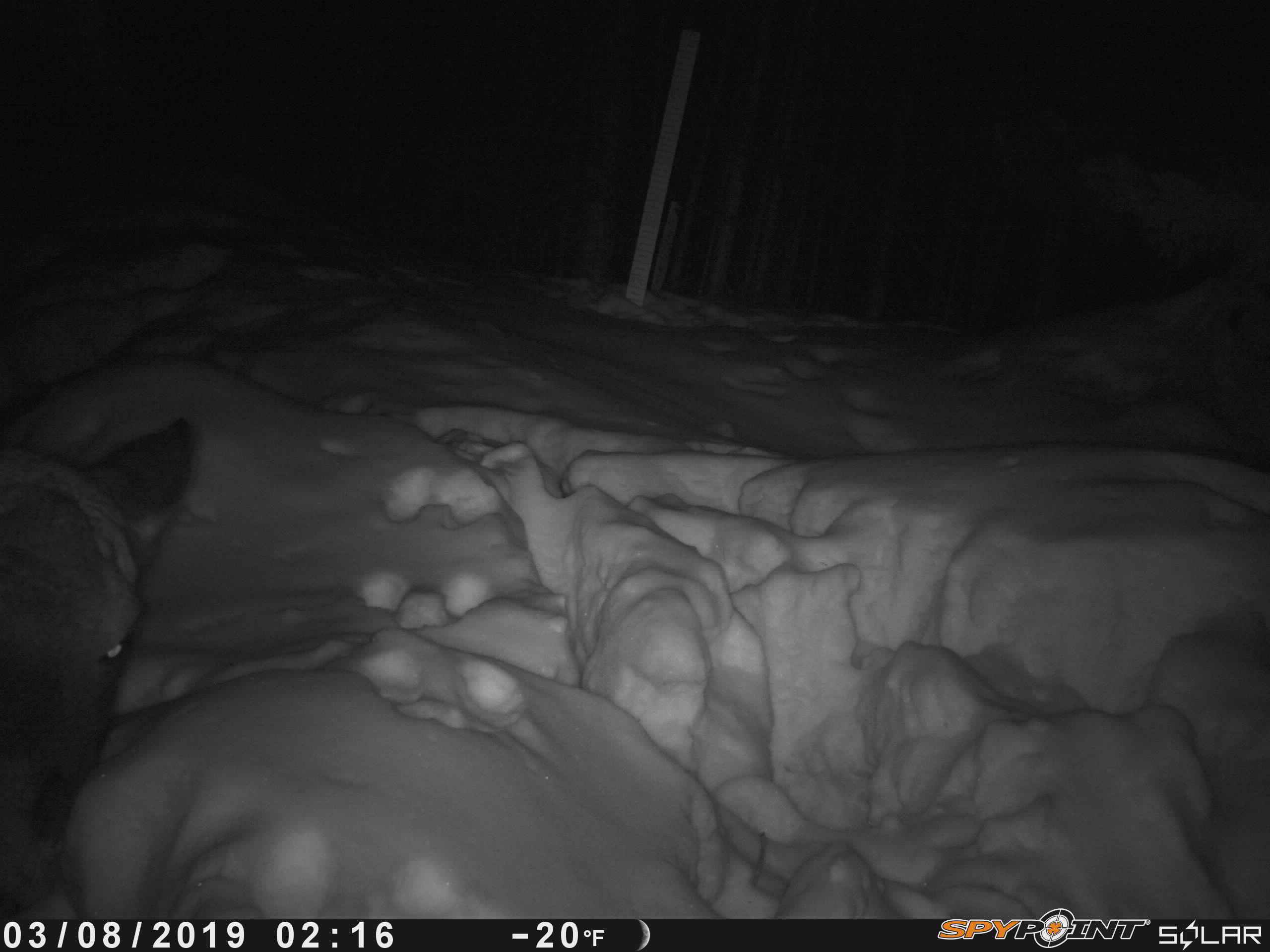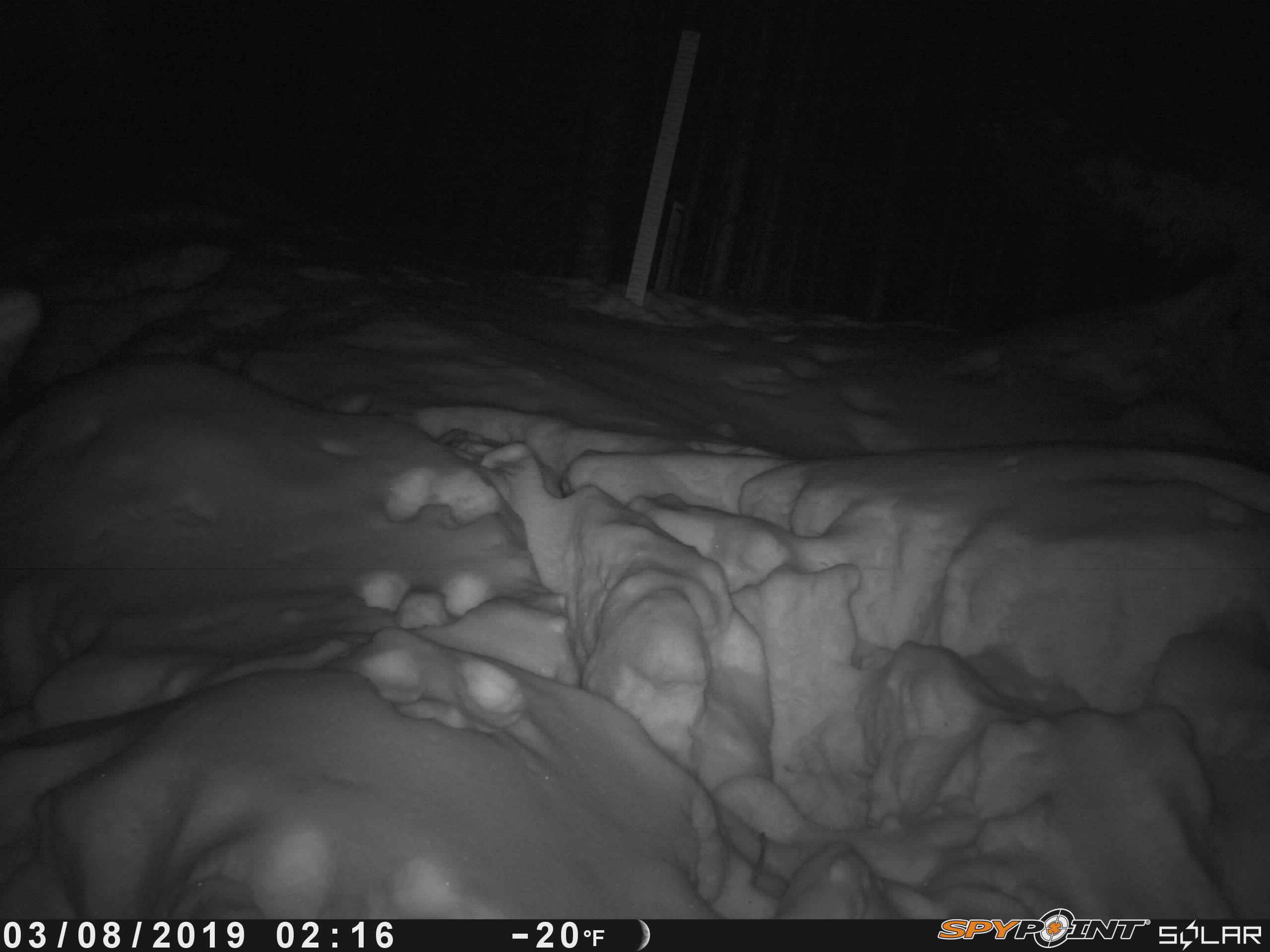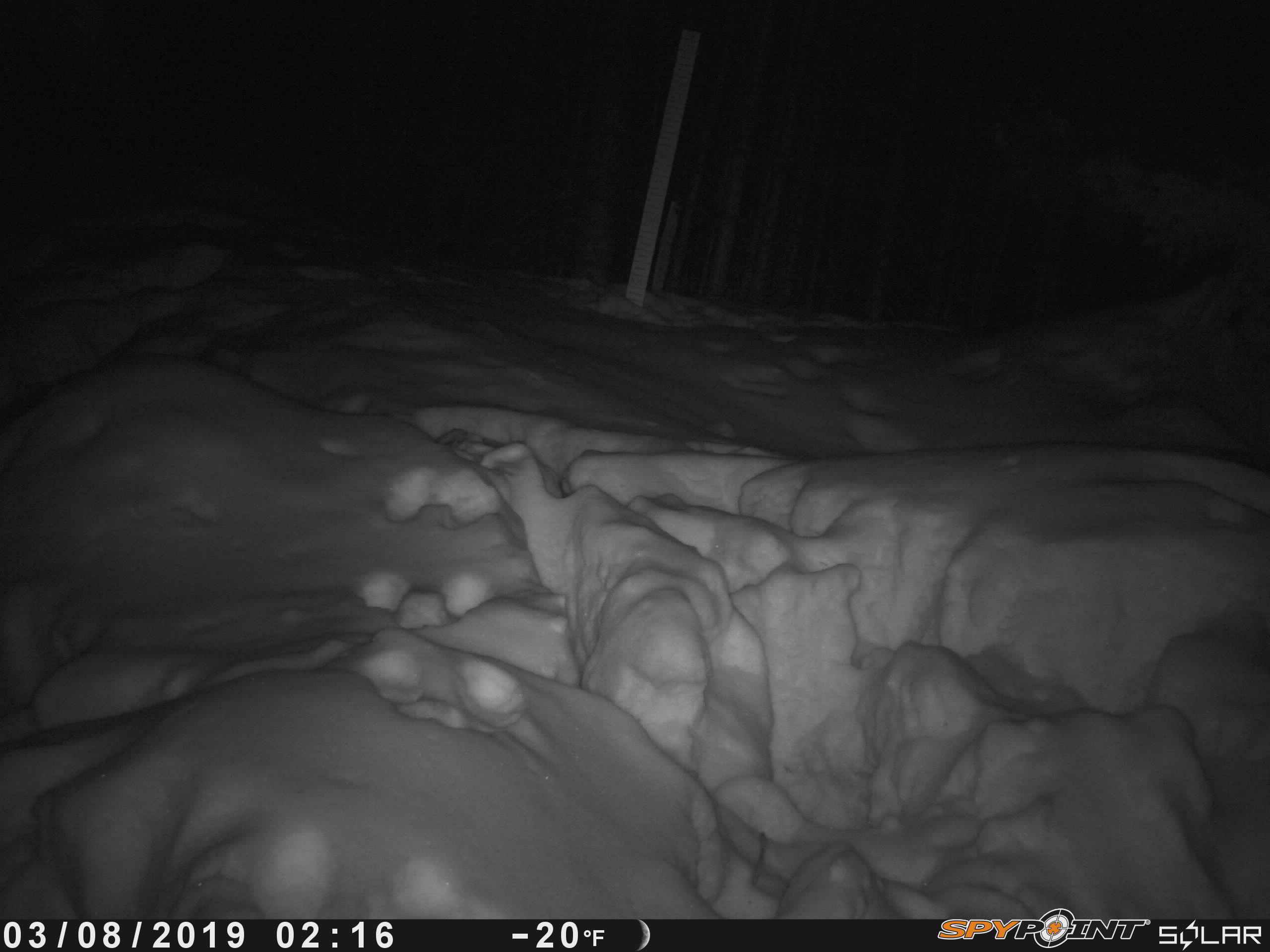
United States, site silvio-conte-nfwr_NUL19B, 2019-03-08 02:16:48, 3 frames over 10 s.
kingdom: Animalia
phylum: Chordata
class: Mammalia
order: Artiodactyla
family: Cervidae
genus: Alces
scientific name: Alces alces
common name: moose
Moose (Alces alces).